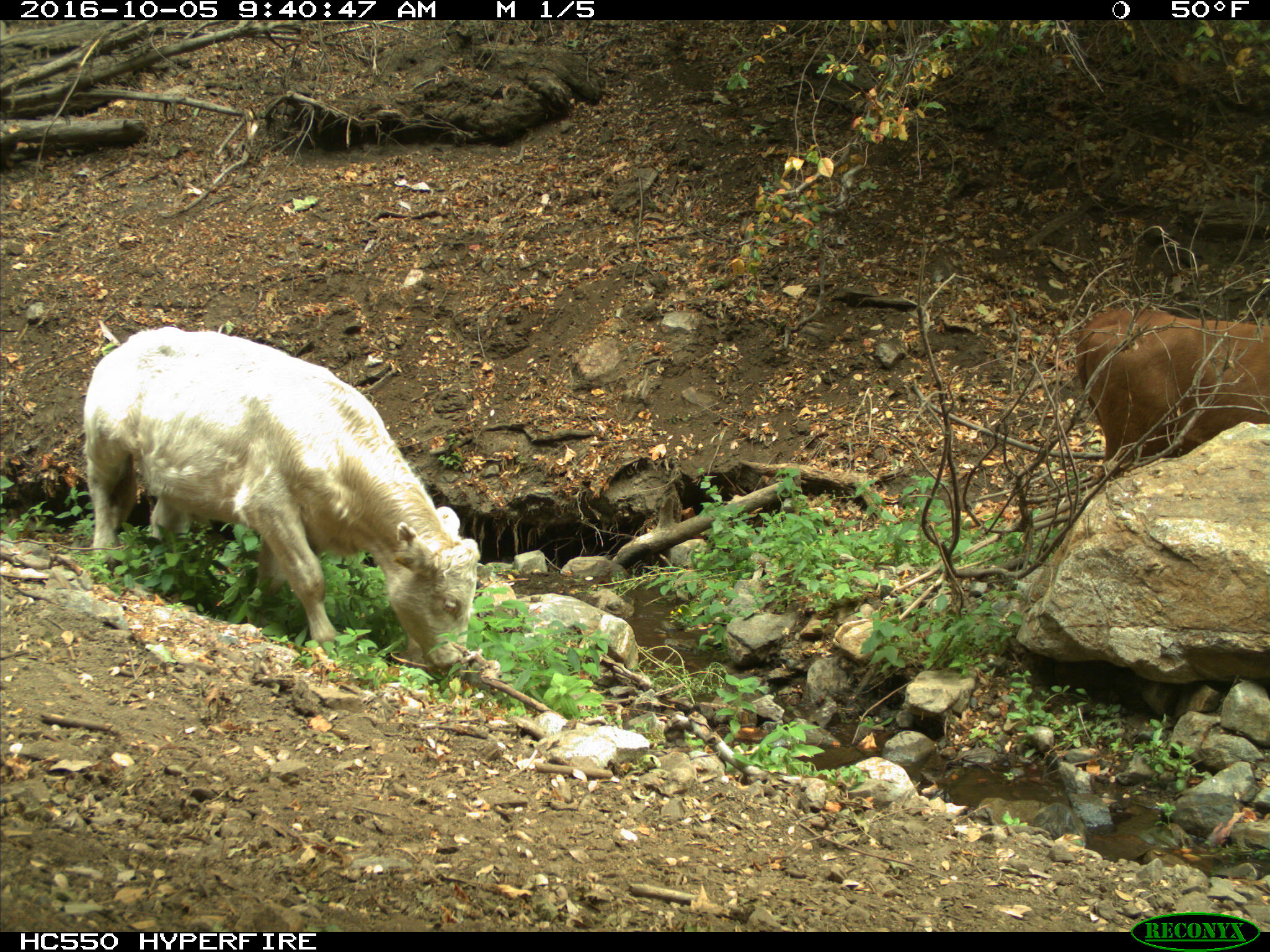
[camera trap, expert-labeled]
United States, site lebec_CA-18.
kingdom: Animalia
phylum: Chordata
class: Mammalia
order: Artiodactyla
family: Bovidae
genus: Bos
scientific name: Bos taurus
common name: domestic cow